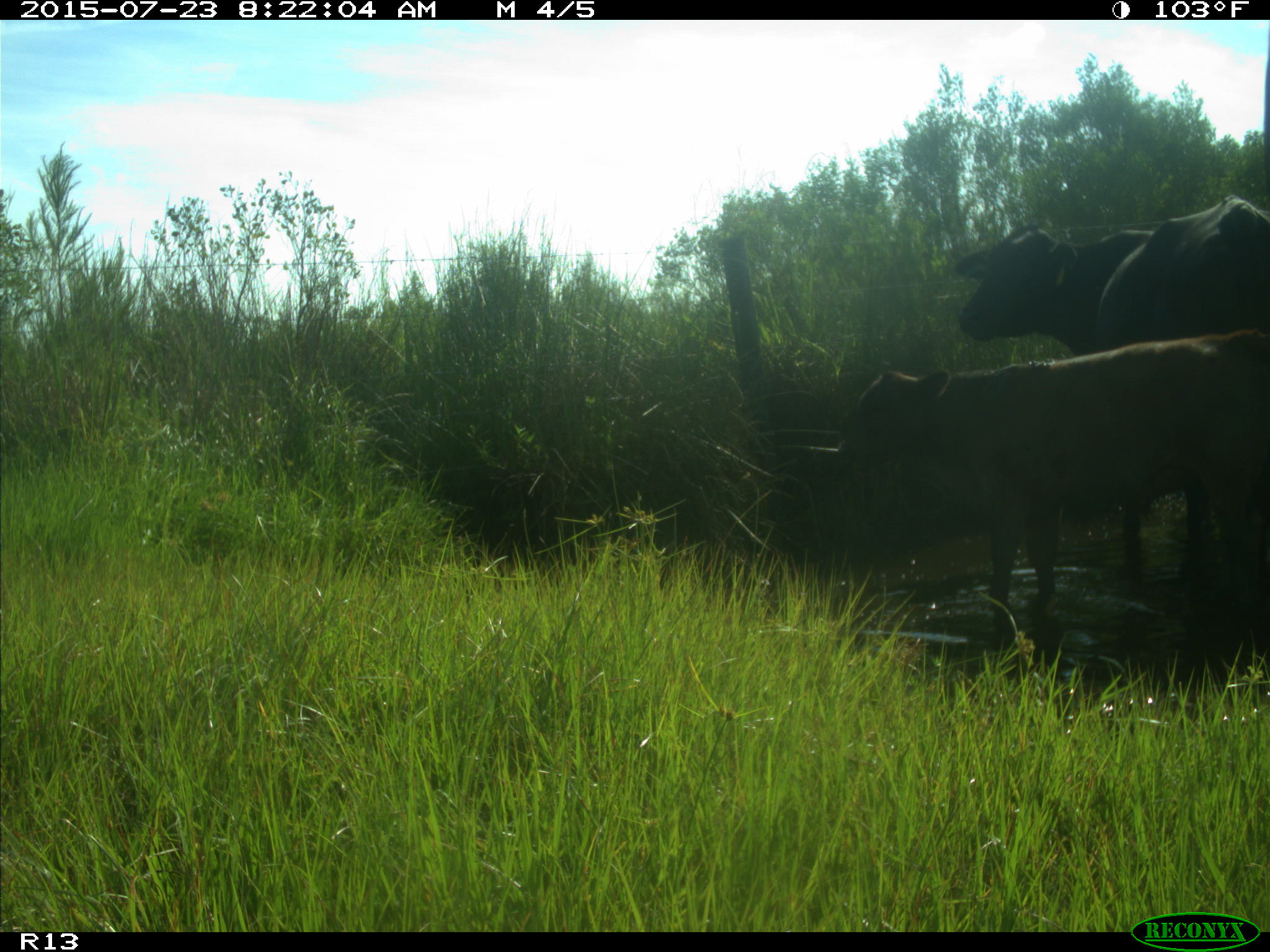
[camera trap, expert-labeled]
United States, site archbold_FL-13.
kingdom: Animalia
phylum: Chordata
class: Mammalia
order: Artiodactyla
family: Bovidae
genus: Bos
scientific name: Bos taurus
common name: domestic cow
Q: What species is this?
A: Bos taurus (domestic cow).